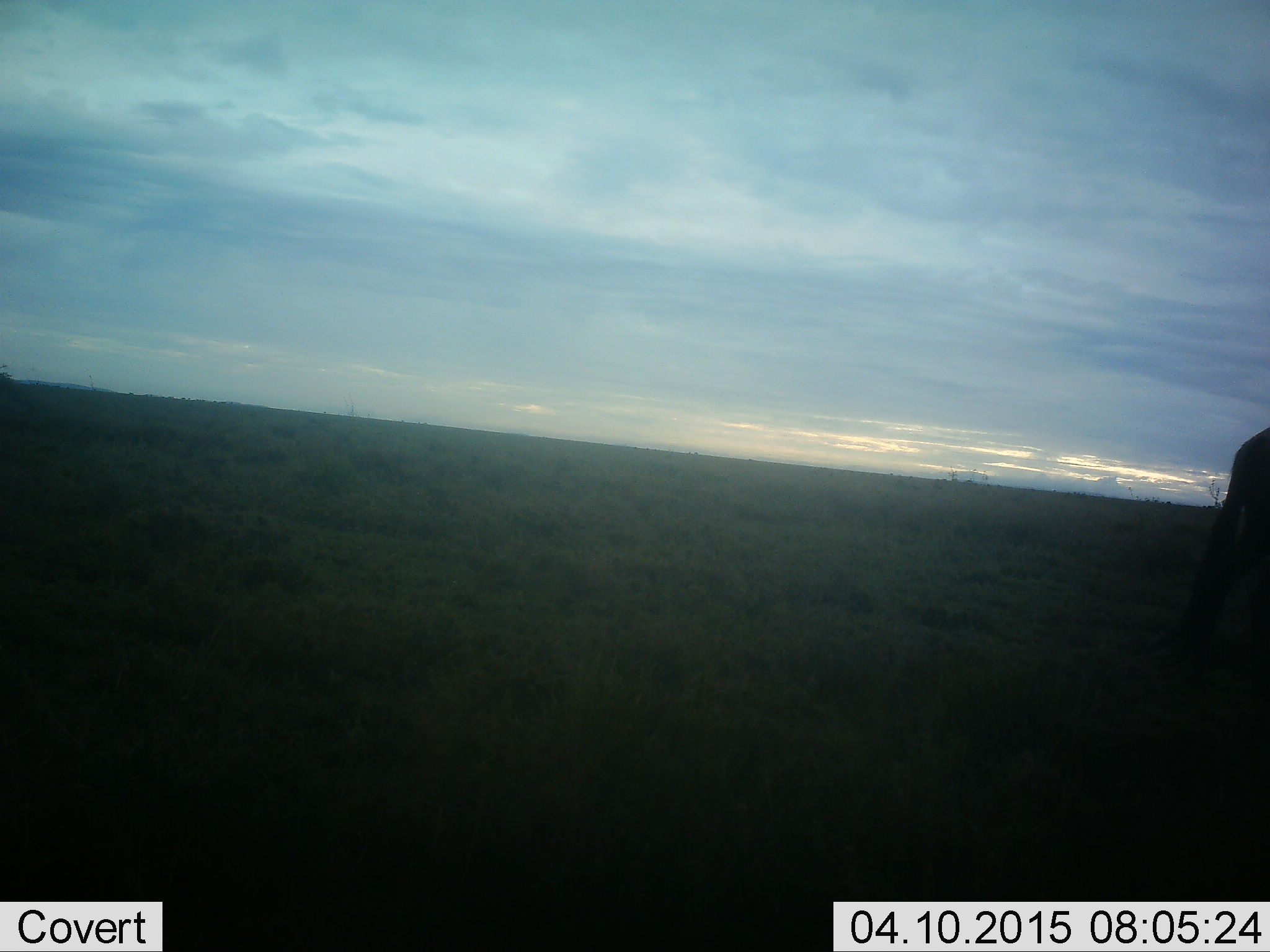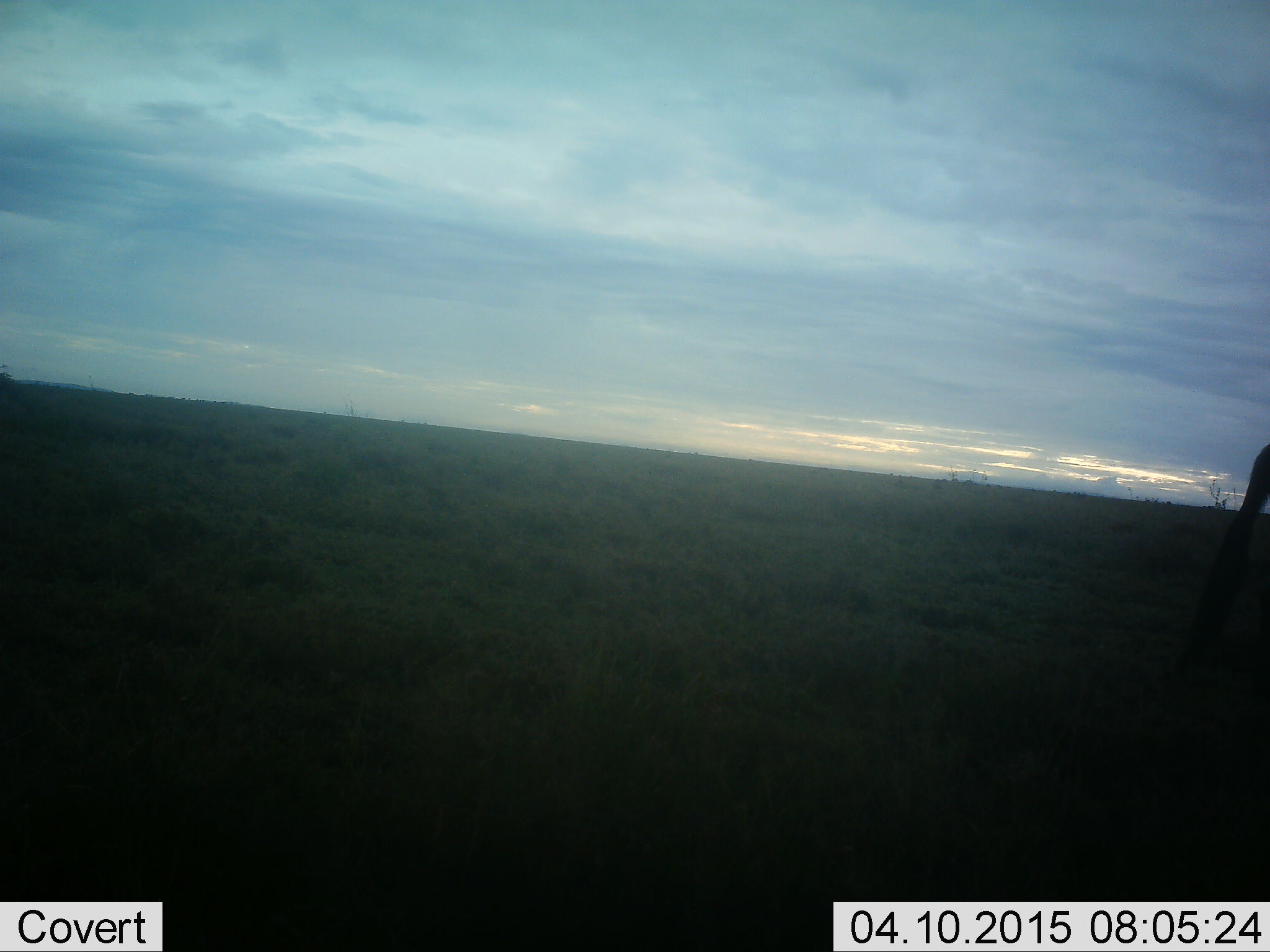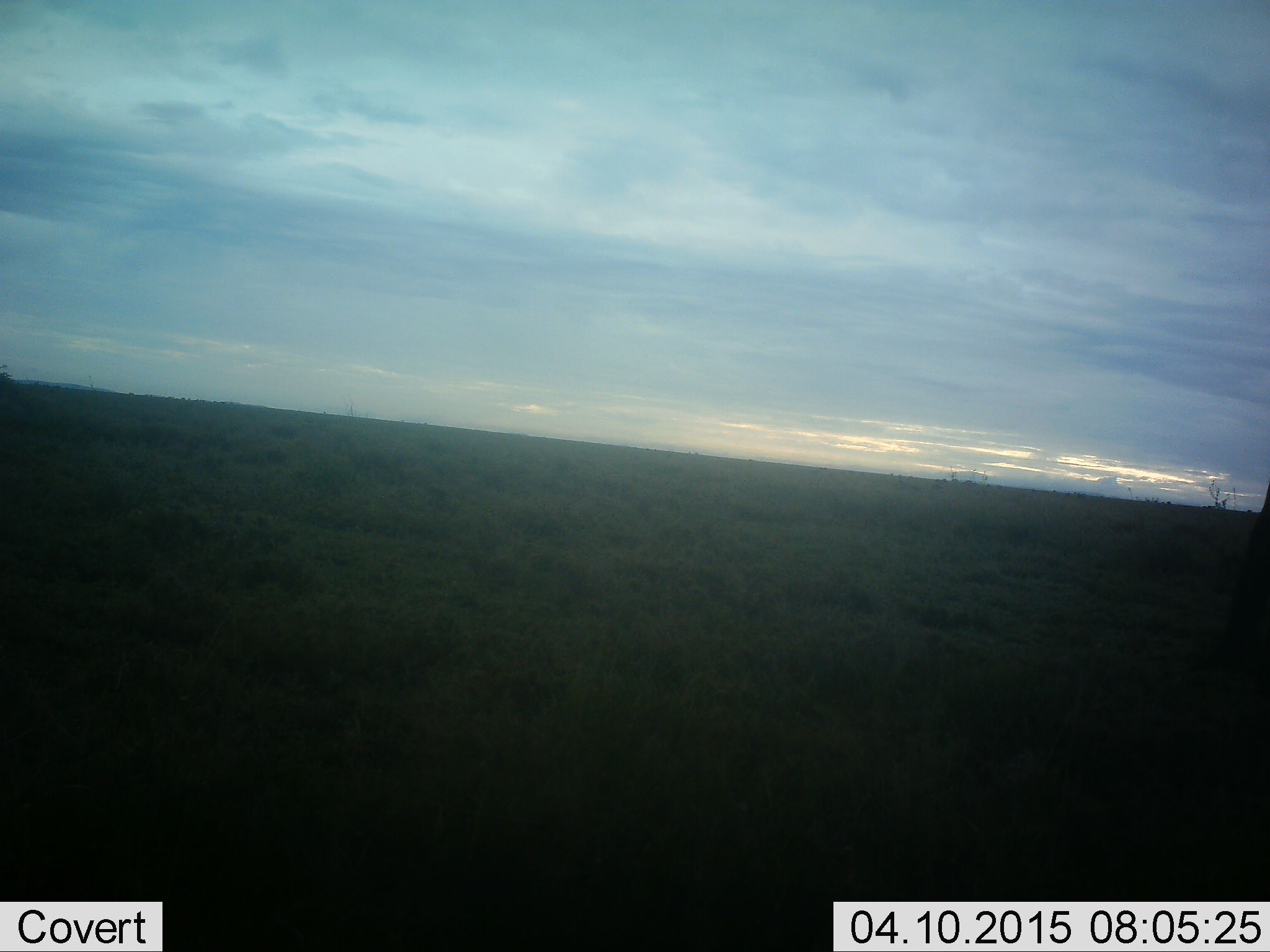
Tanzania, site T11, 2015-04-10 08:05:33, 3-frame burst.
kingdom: Animalia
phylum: Chordata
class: Mammalia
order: Artiodactyla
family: Bovidae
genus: Connochaetes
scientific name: Connochaetes taurinus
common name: blue wildebeest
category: wildebeest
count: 1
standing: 40%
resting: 0%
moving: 60%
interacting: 0%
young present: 0%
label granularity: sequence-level